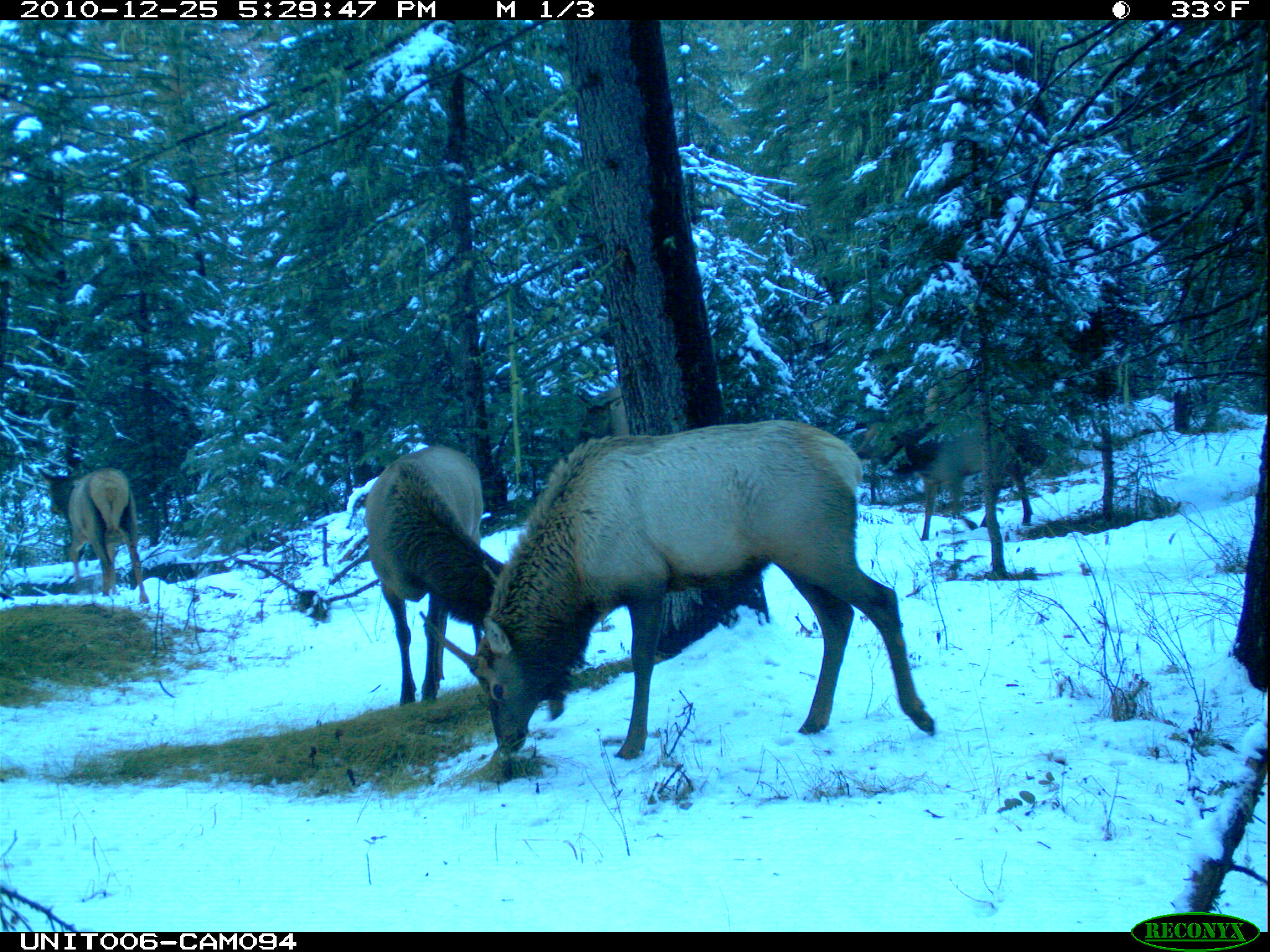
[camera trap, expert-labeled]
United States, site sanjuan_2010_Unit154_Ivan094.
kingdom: Animalia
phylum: Chordata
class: Mammalia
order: Artiodactyla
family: Cervidae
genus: Cervus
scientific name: Cervus elaphus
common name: red deer